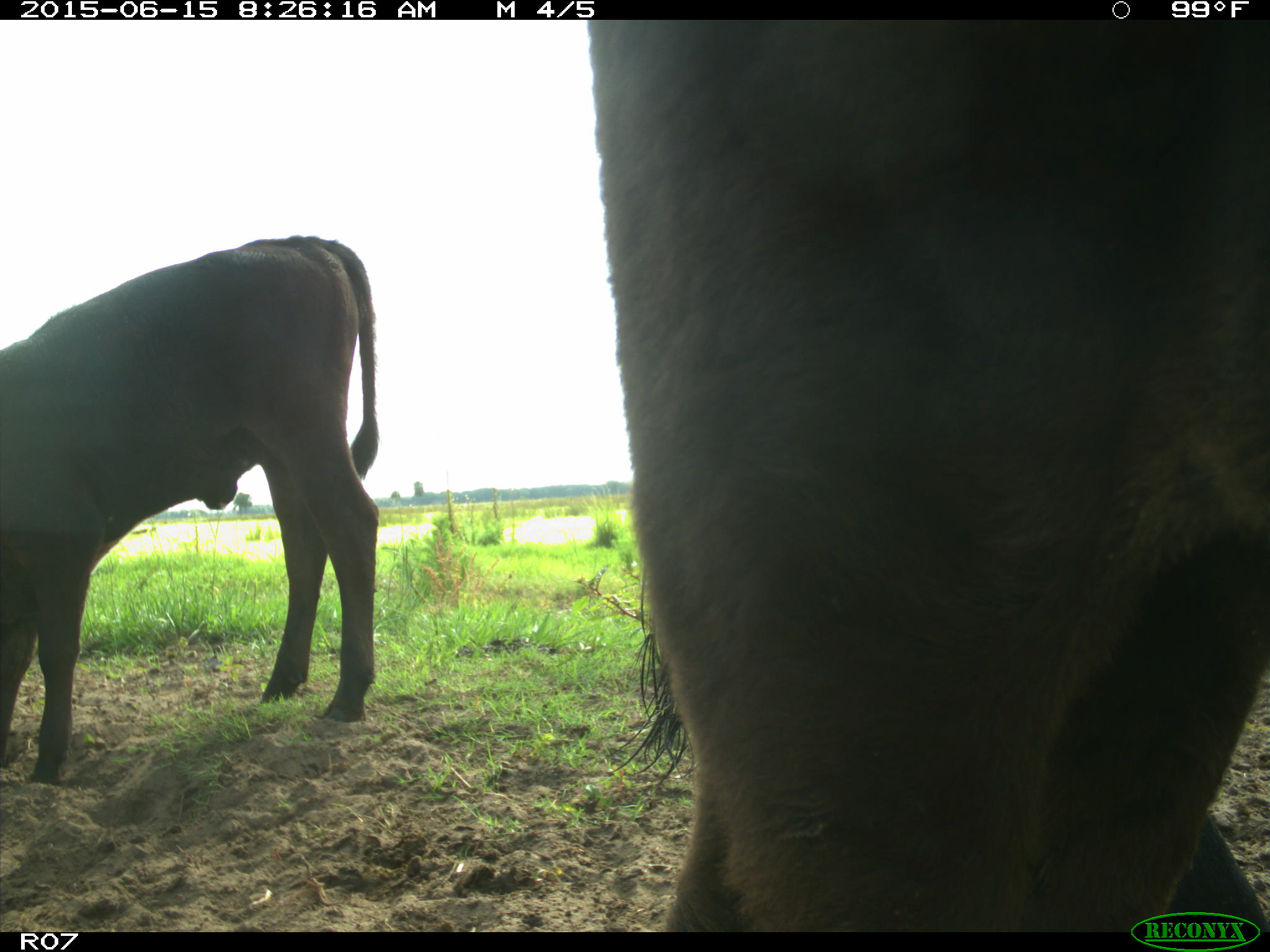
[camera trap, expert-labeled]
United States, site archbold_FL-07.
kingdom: Animalia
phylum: Chordata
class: Mammalia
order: Artiodactyla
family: Bovidae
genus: Bos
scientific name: Bos taurus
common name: domestic cow